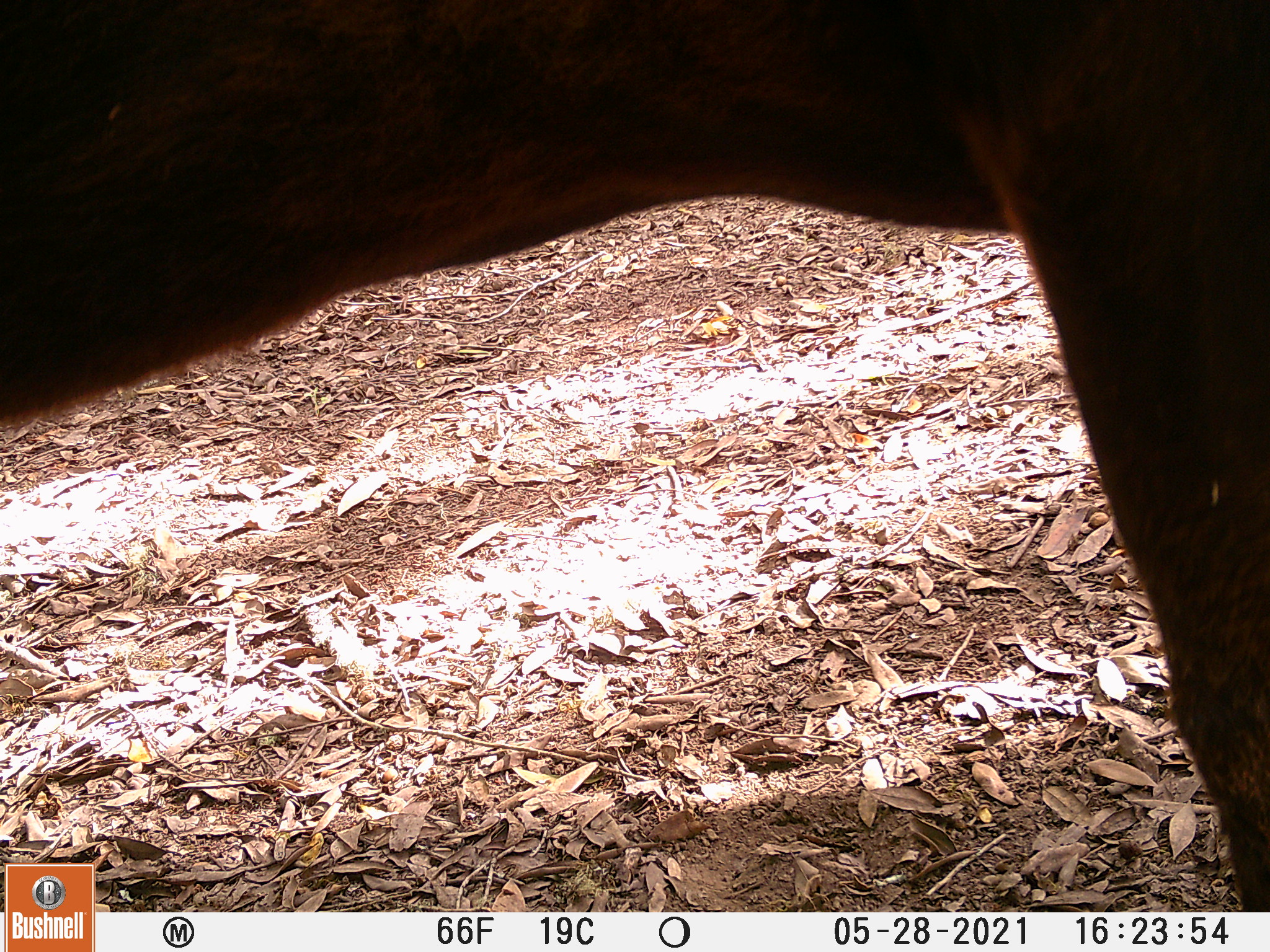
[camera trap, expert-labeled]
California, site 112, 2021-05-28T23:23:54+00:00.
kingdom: Animalia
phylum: Chordata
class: Mammalia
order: Artiodactyla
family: Bovidae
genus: Bos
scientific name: Bos taurus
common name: domestic cattle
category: cattle